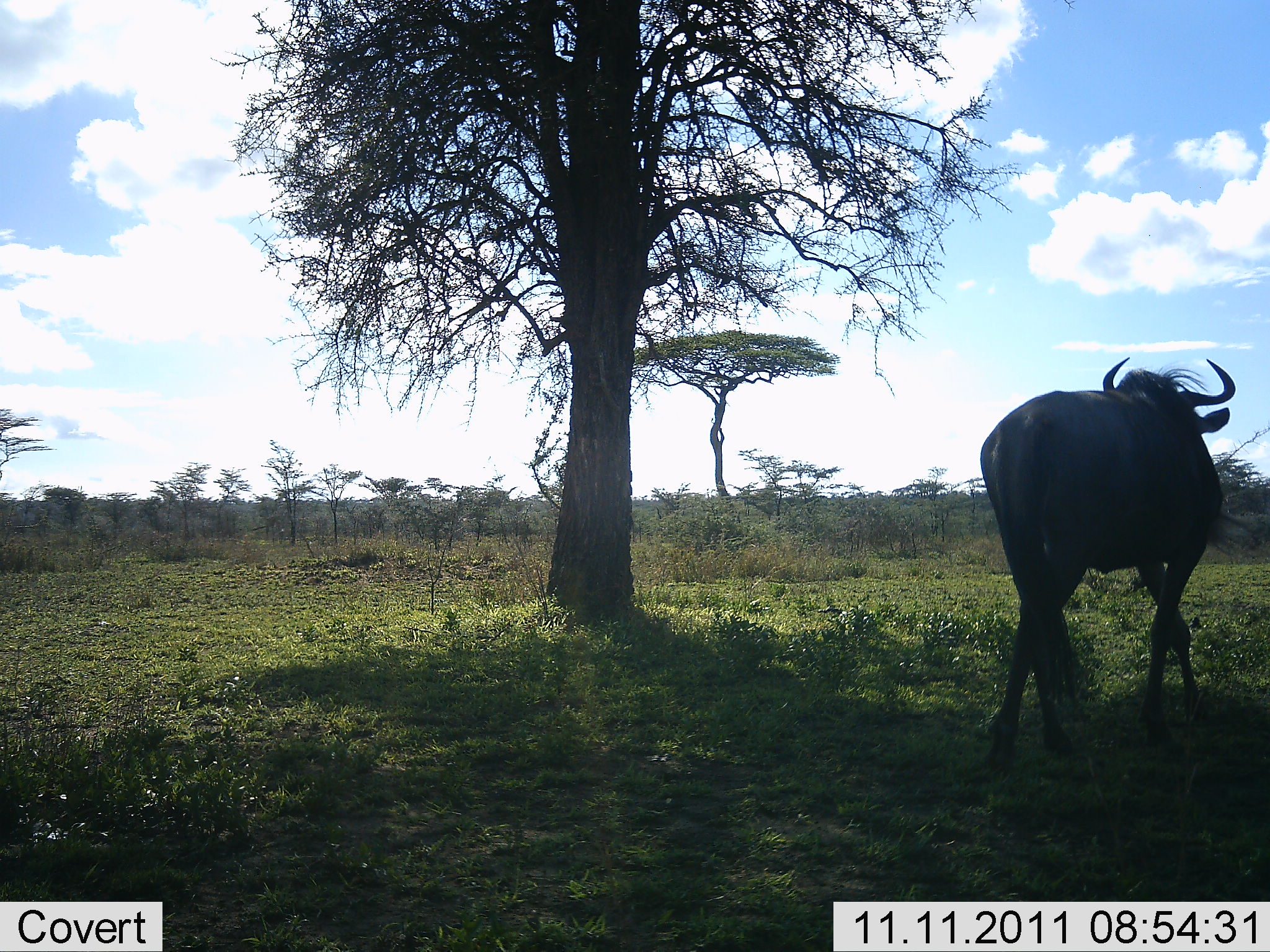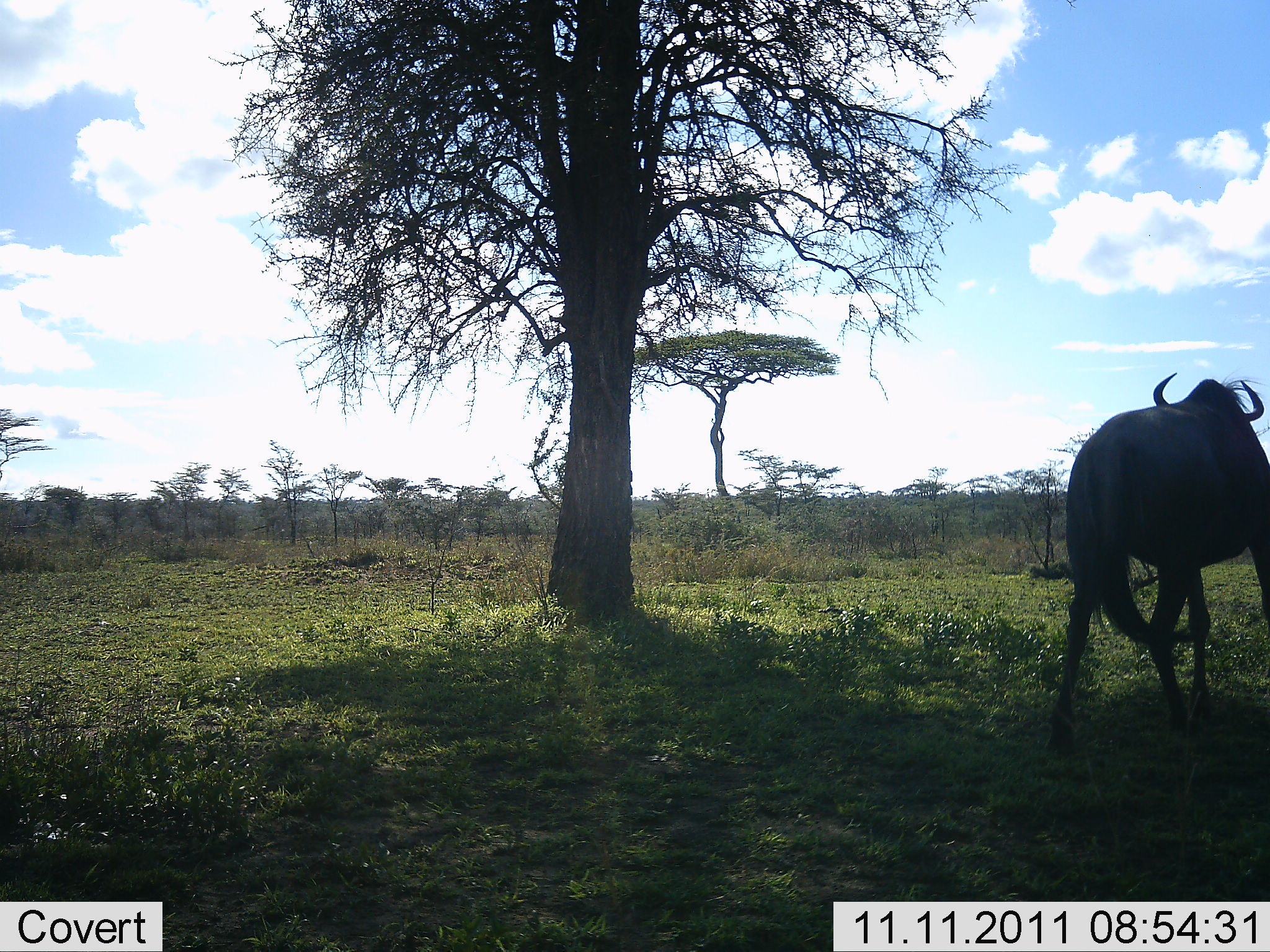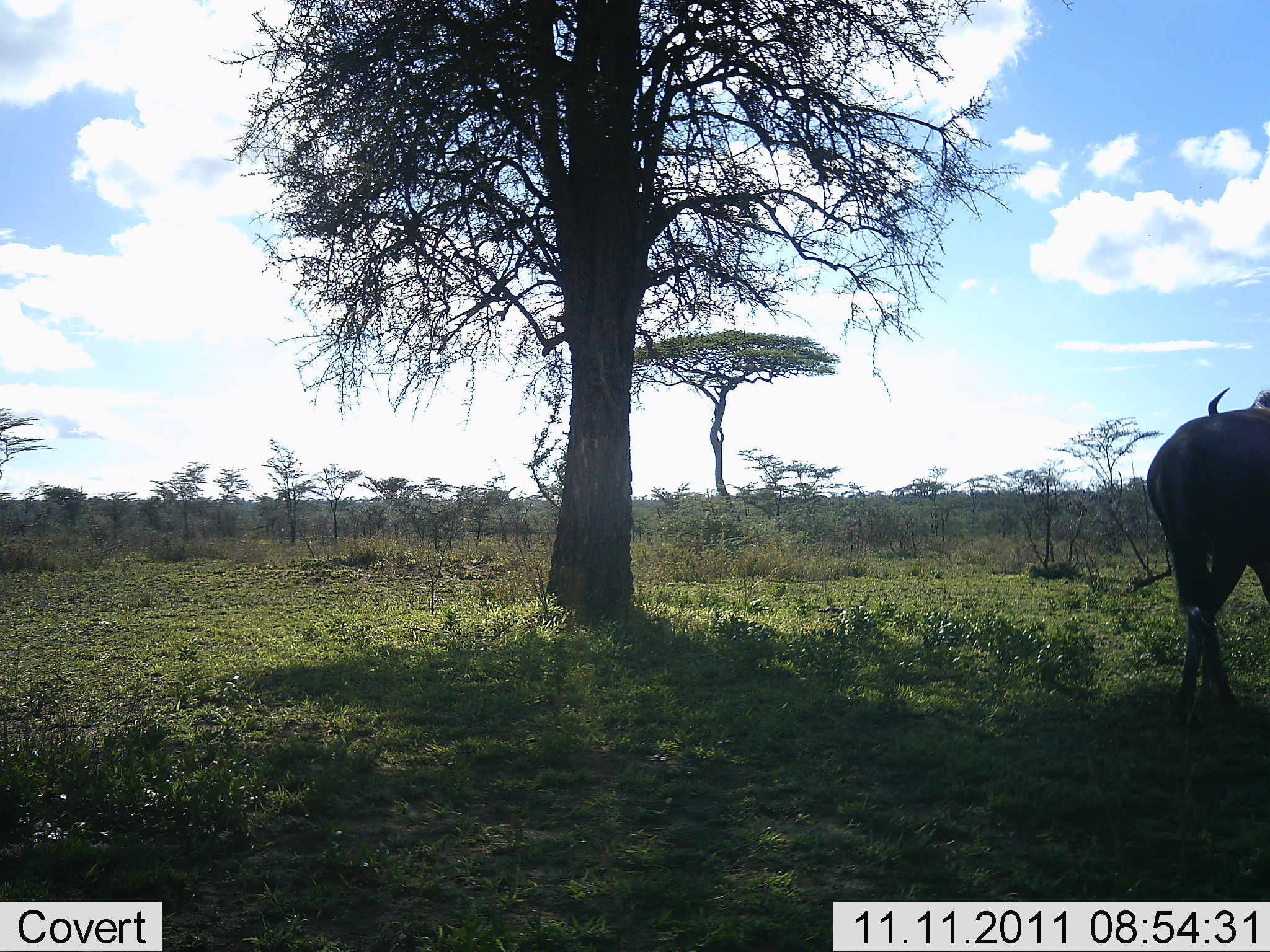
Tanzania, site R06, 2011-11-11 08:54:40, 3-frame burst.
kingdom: Animalia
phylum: Chordata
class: Mammalia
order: Artiodactyla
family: Bovidae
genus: Connochaetes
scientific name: Connochaetes taurinus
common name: blue wildebeest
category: wildebeest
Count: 1.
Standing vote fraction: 0%.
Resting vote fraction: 0%.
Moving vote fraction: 100%.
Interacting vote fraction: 0%.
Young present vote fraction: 0%.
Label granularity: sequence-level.